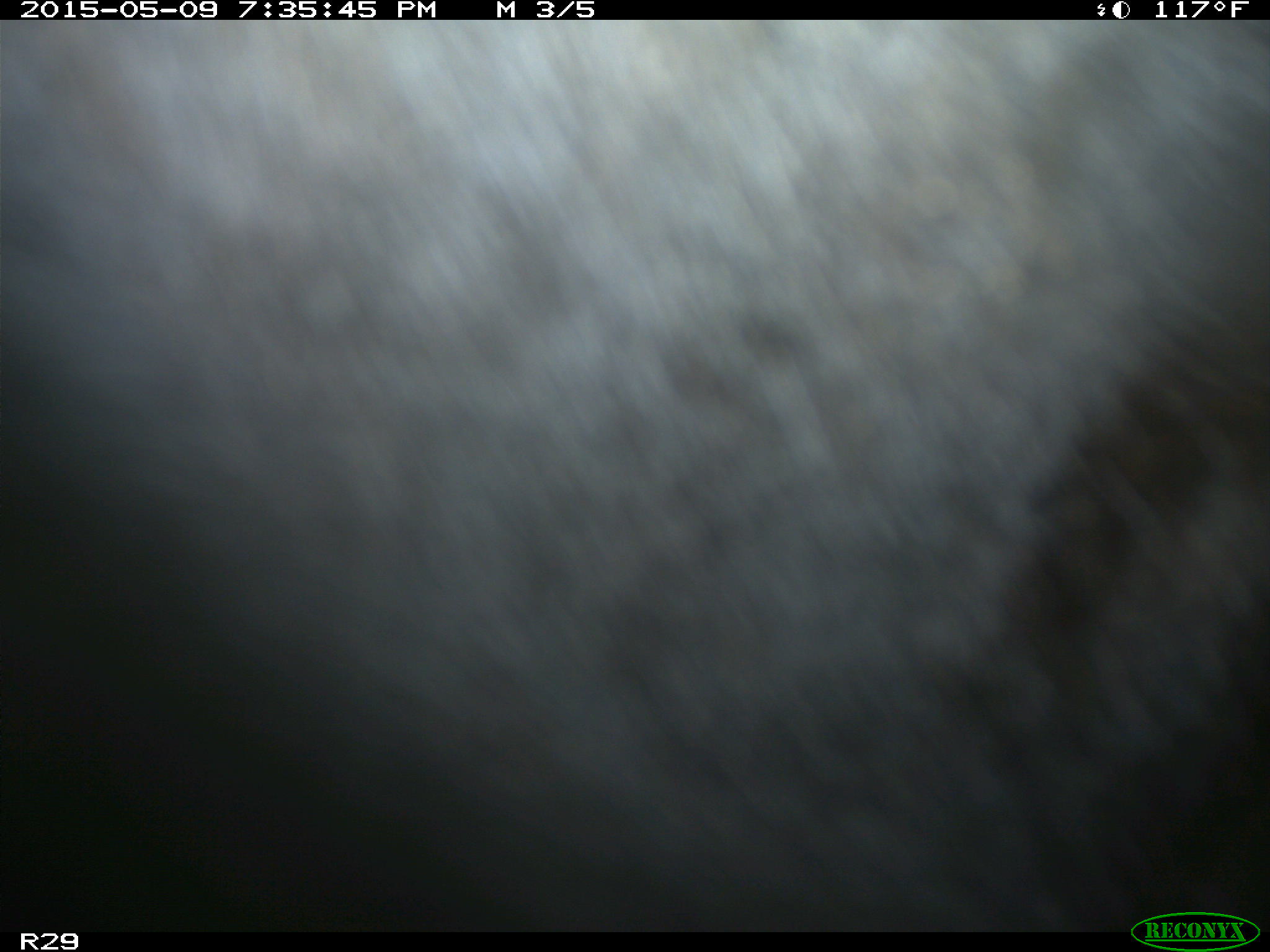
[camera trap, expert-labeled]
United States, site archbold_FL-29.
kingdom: Animalia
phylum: Chordata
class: Mammalia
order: Artiodactyla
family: Bovidae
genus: Bos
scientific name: Bos taurus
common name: domestic cow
Bos taurus (domestic cow).